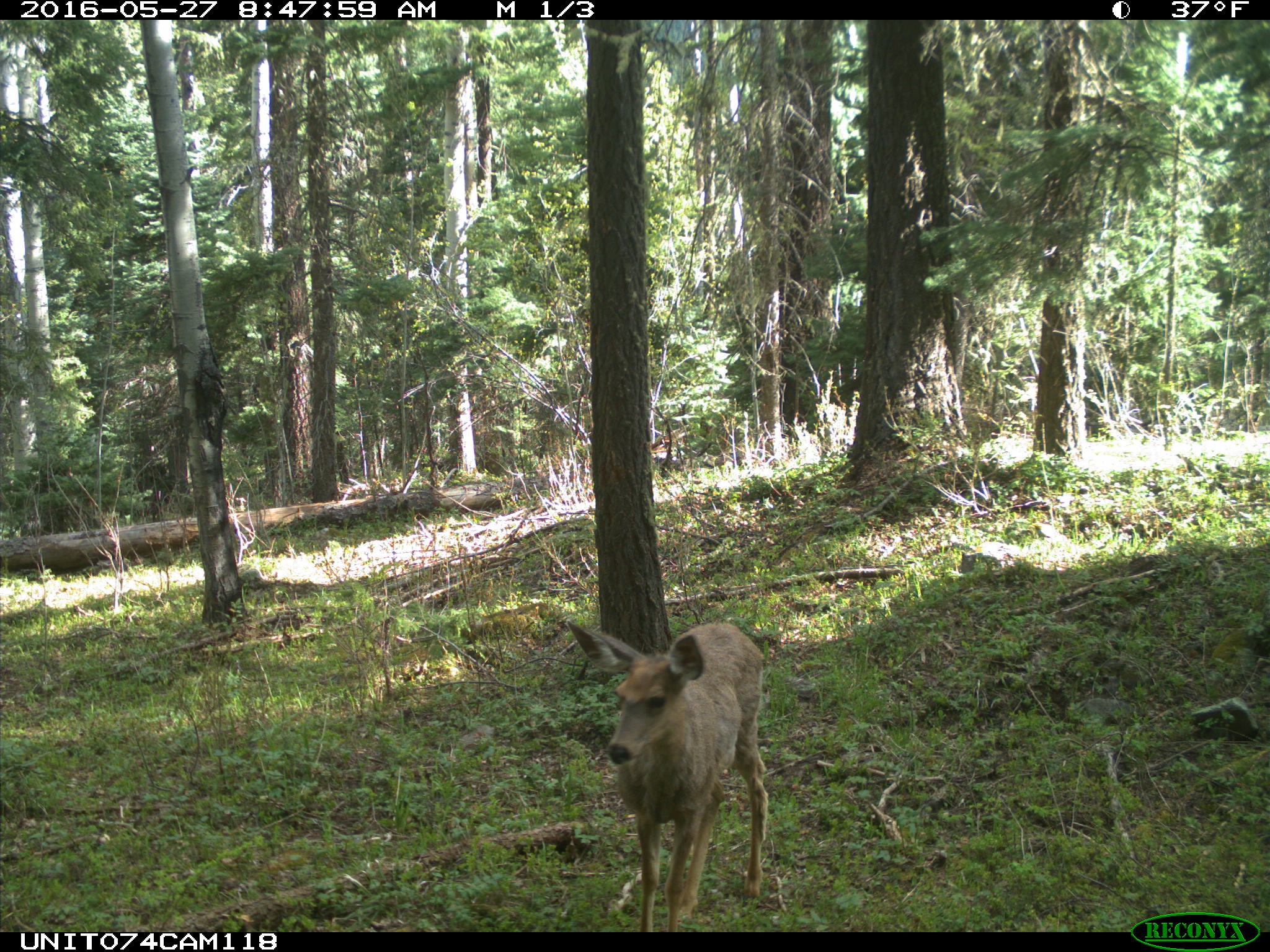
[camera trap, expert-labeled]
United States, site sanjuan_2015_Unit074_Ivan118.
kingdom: Animalia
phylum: Chordata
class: Mammalia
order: Artiodactyla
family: Cervidae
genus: Odocoileus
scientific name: Odocoileus hemionus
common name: mule deer